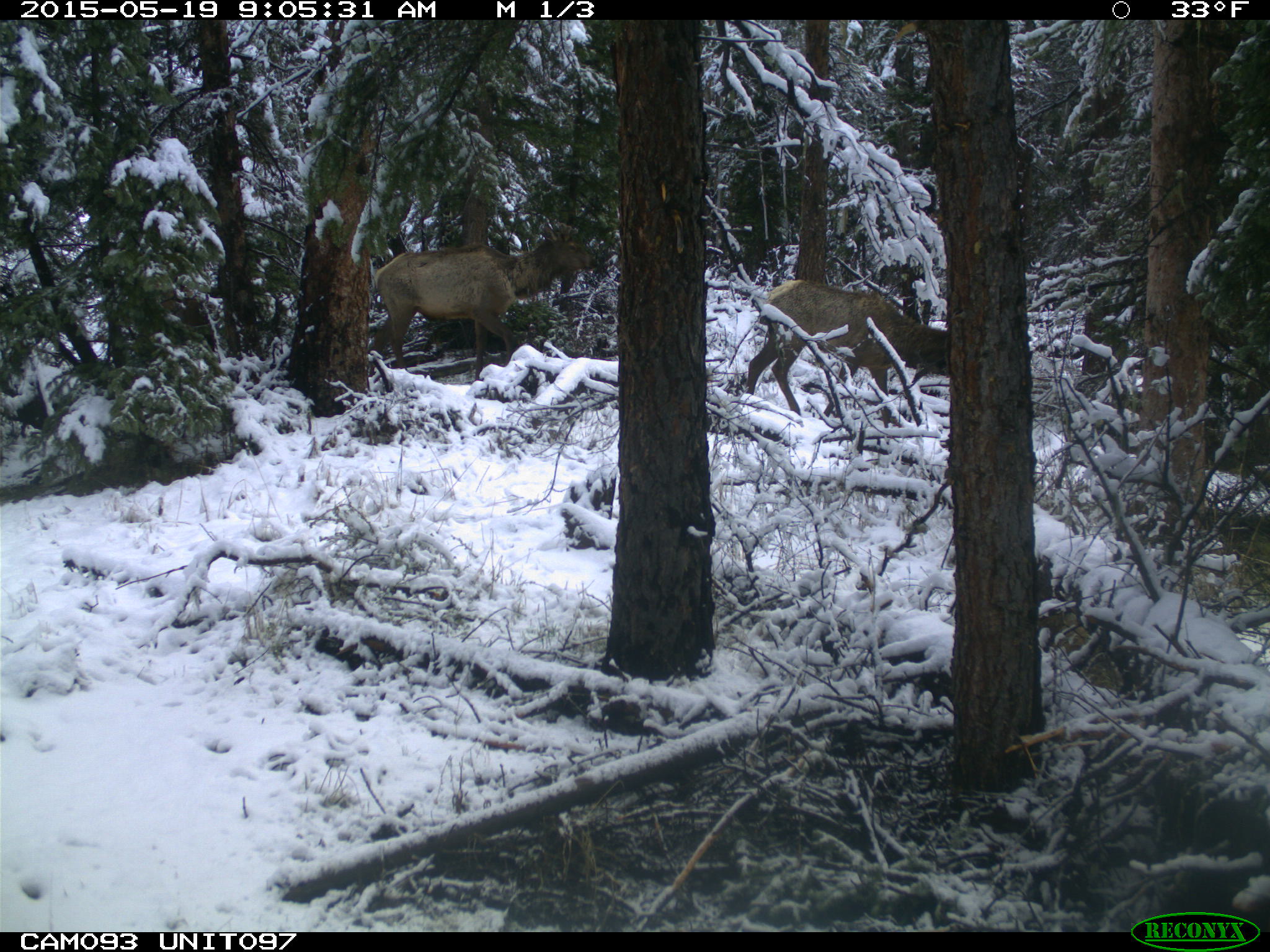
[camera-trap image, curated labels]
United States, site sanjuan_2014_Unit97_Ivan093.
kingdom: Animalia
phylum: Chordata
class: Mammalia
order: Artiodactyla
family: Cervidae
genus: Cervus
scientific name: Cervus elaphus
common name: red deer